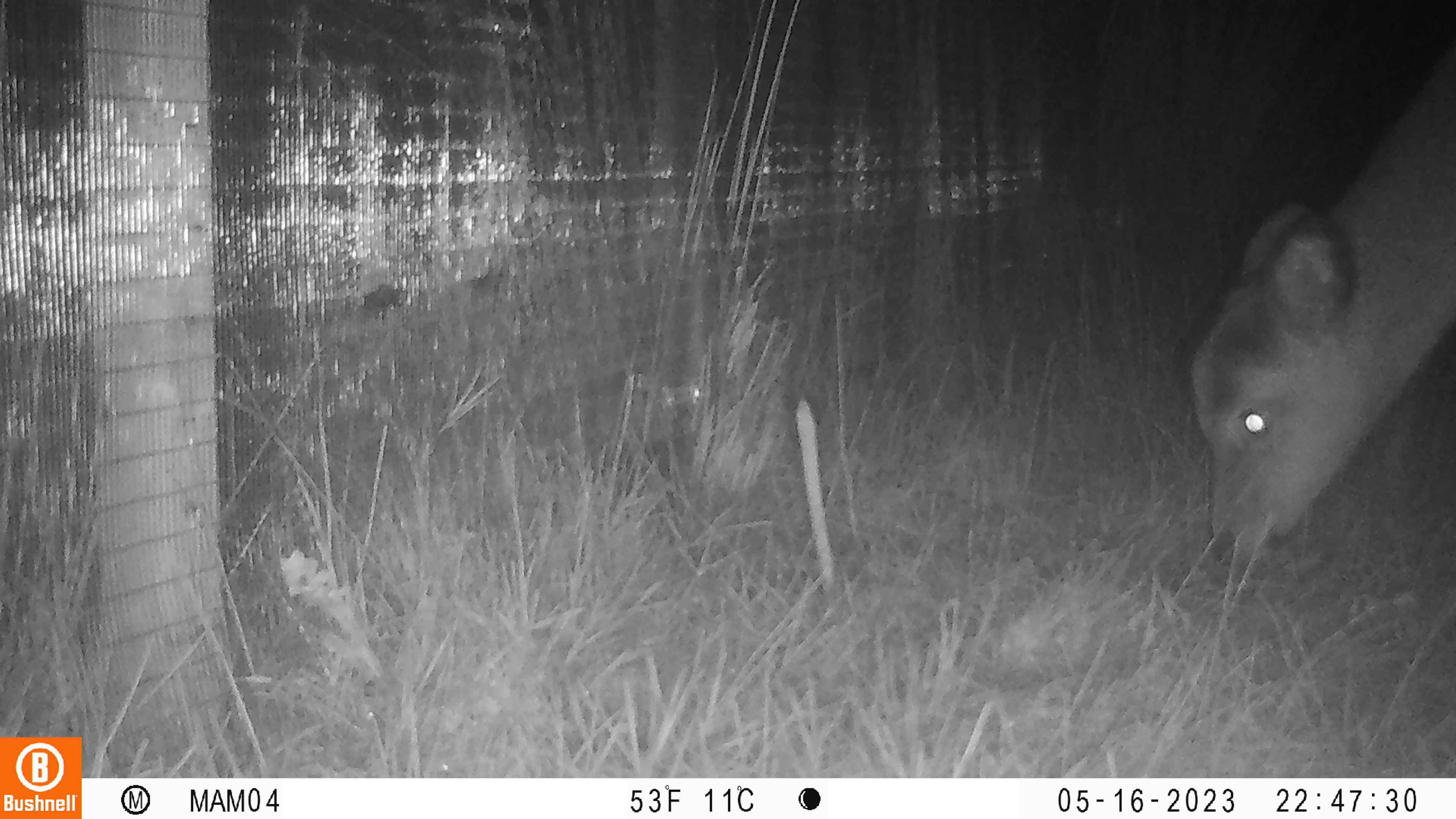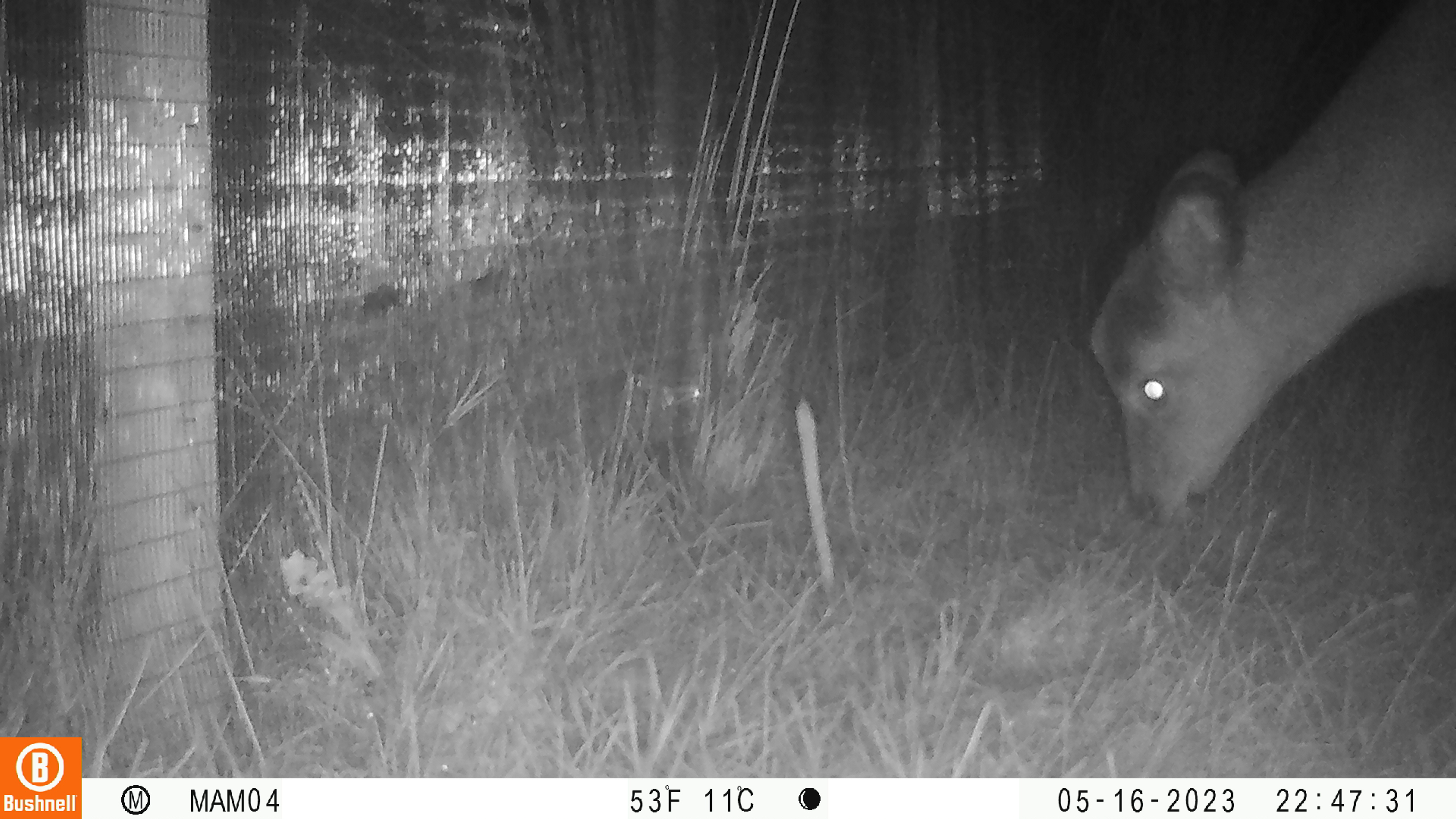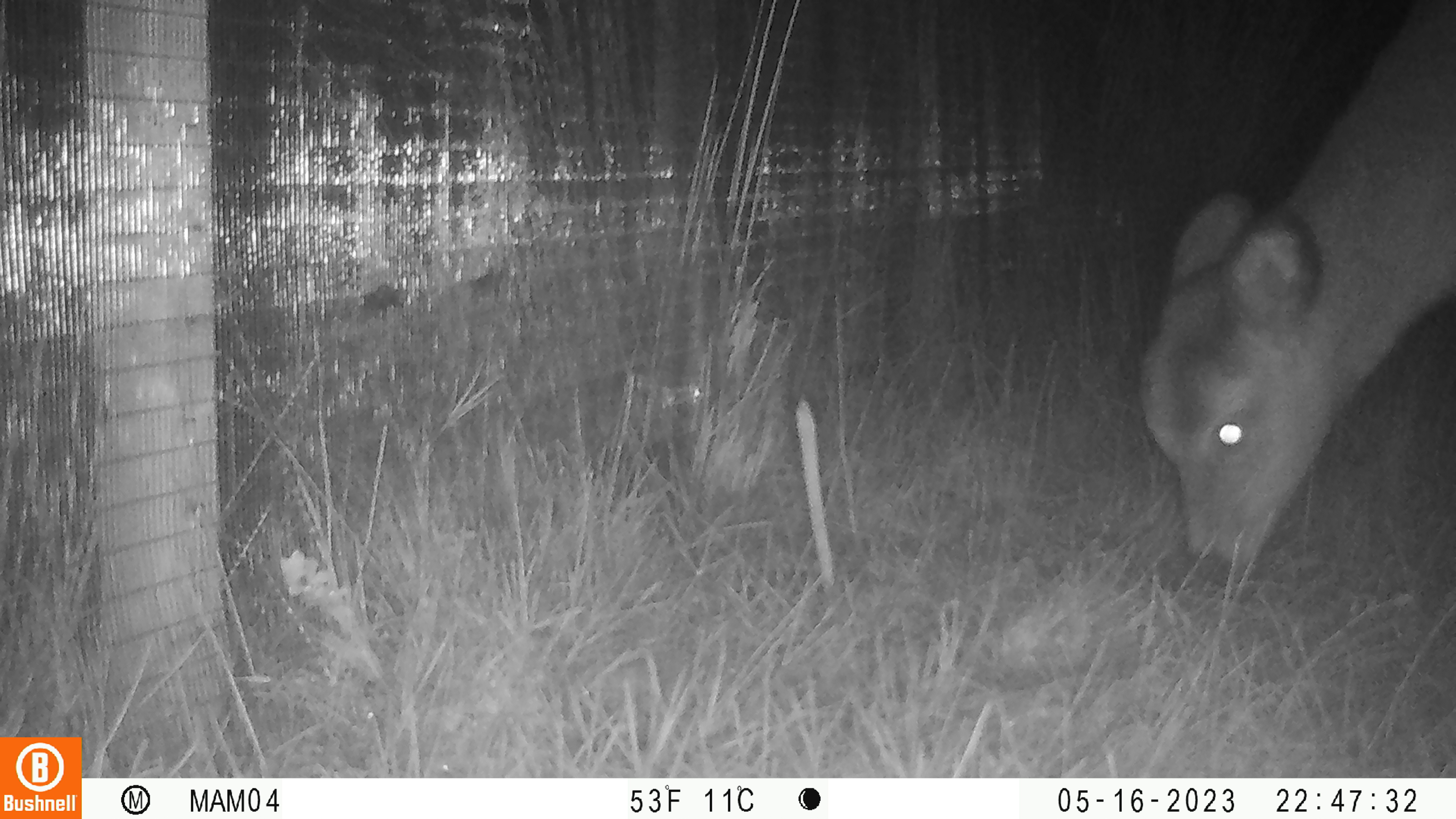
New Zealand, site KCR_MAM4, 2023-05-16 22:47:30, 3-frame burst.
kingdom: Animalia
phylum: Chordata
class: Mammalia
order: Artiodactyla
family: Cervidae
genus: Odocoileus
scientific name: Odocoileus virginianus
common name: white-tailed deer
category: white tailed deer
White tailed deer (white-tailed deer) (Odocoileus virginianus).